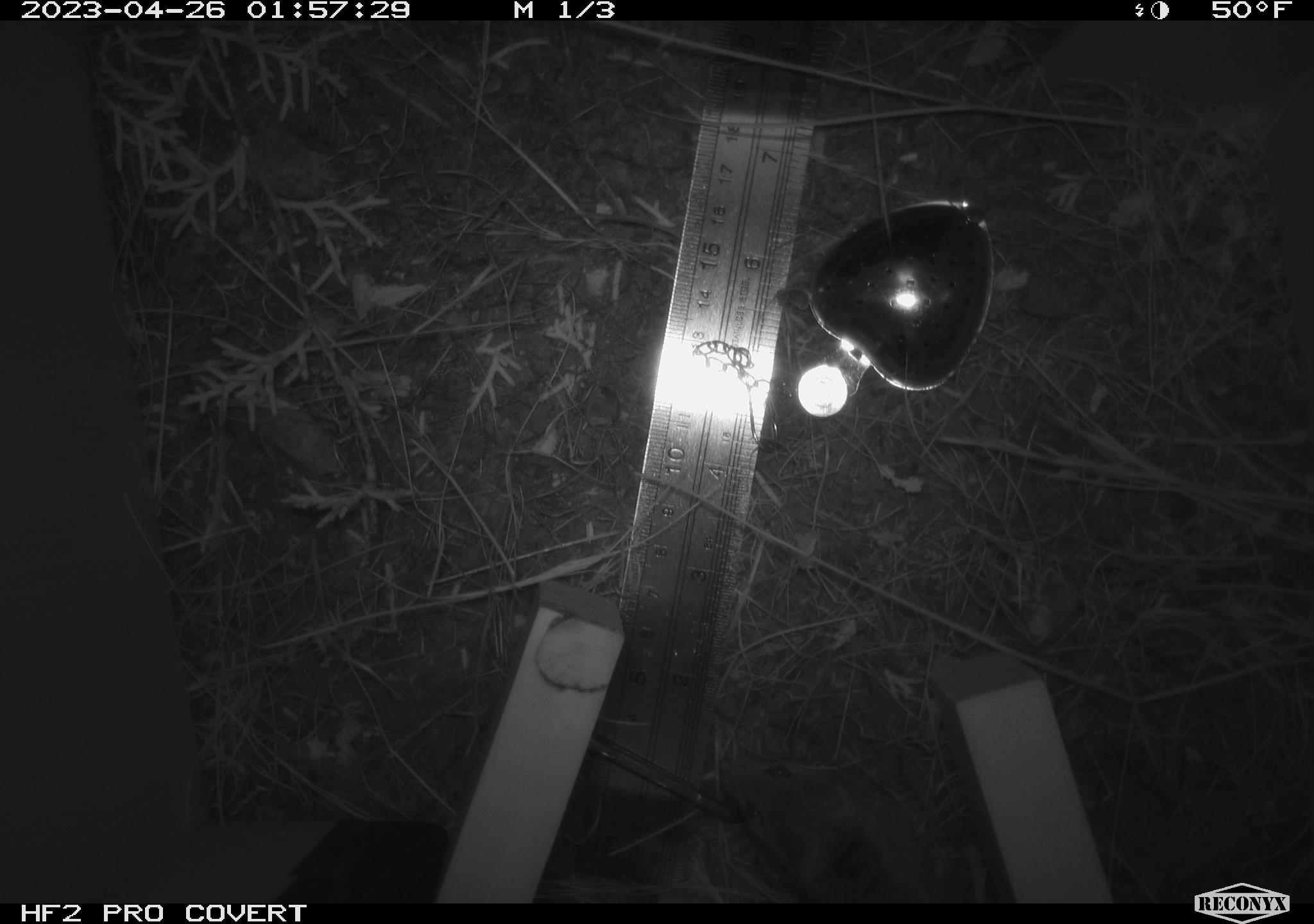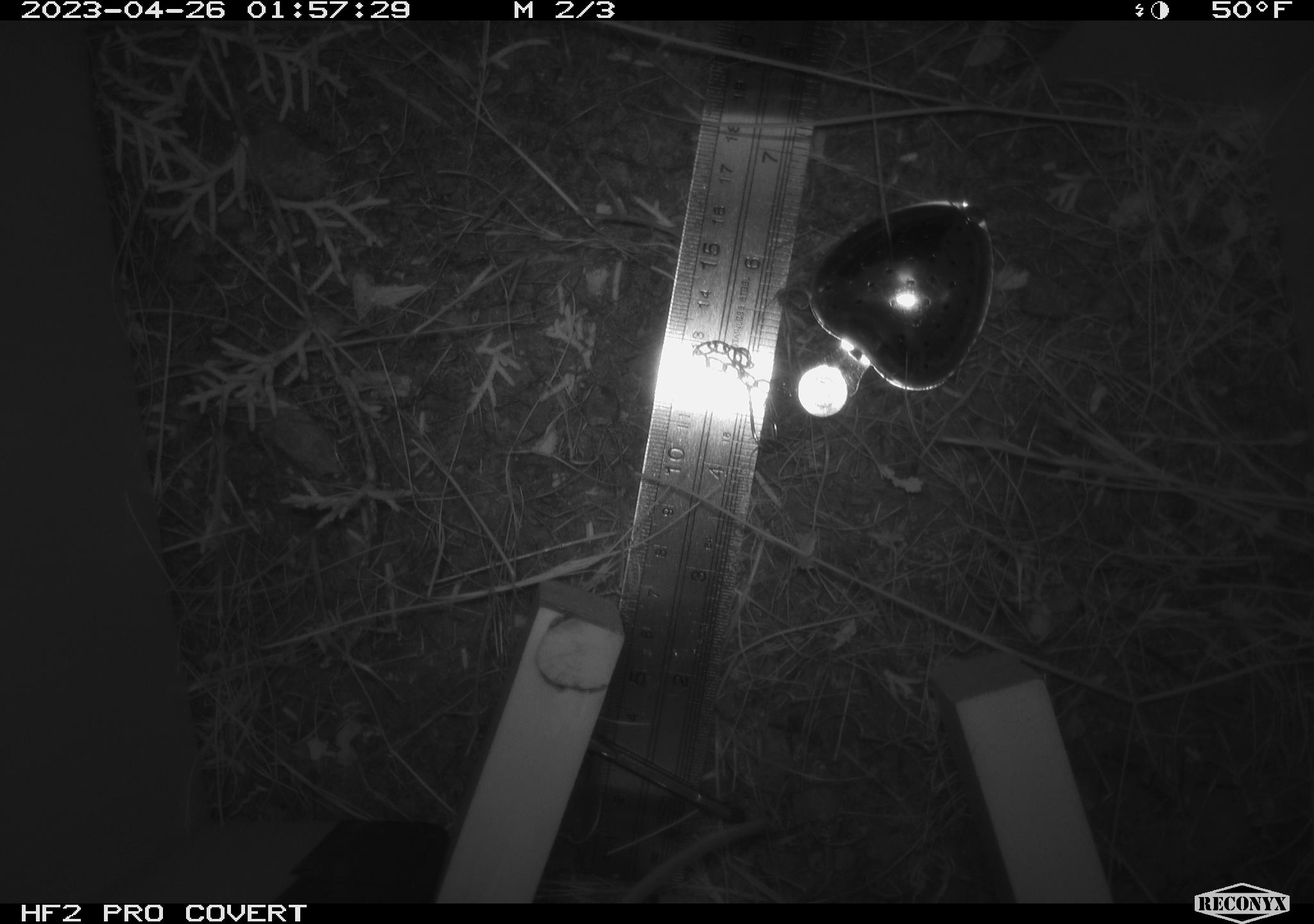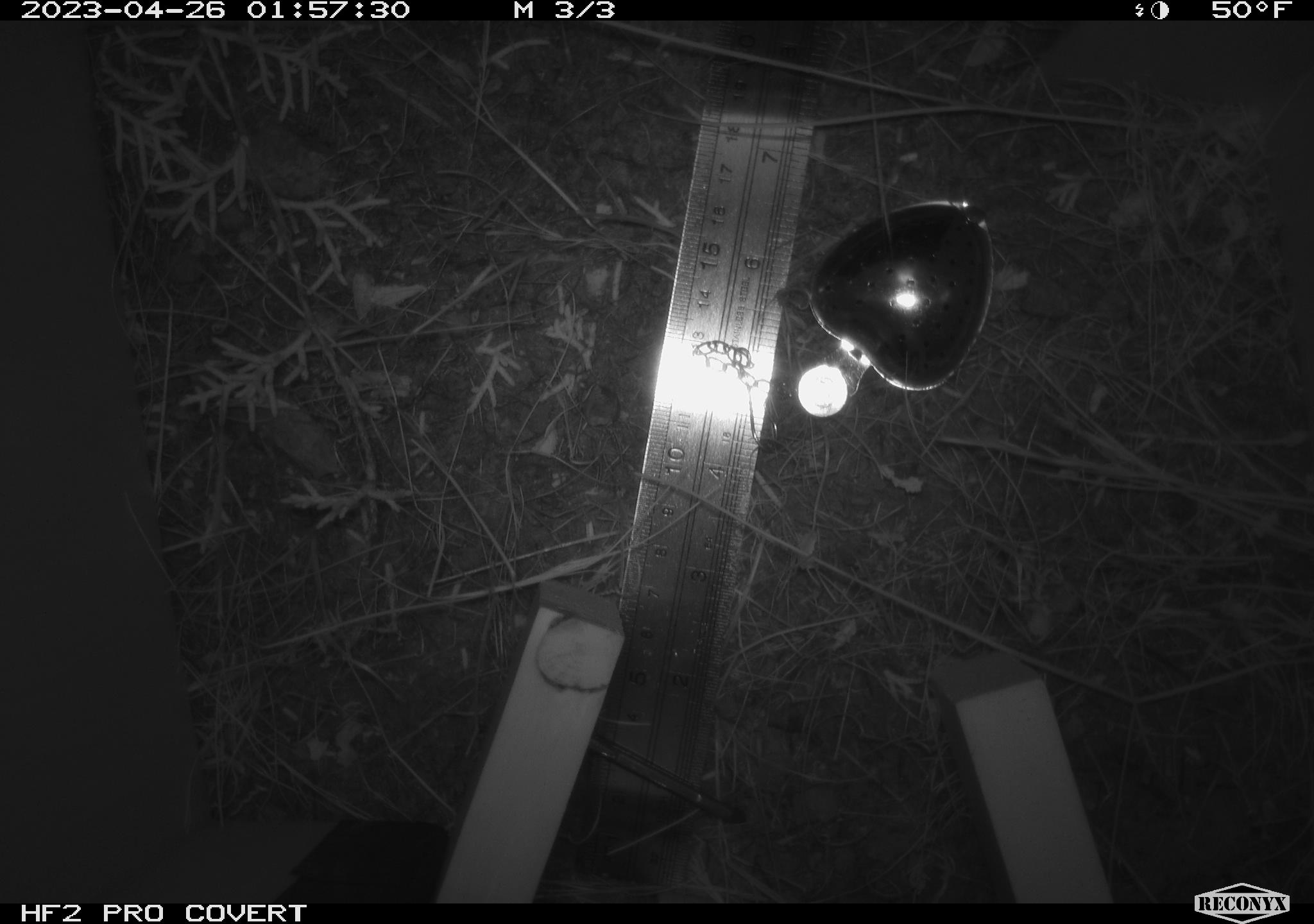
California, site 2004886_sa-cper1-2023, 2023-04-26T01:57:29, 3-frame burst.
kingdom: Animalia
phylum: Chordata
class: Mammalia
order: Rodentia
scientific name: Rodentia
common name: mouse species